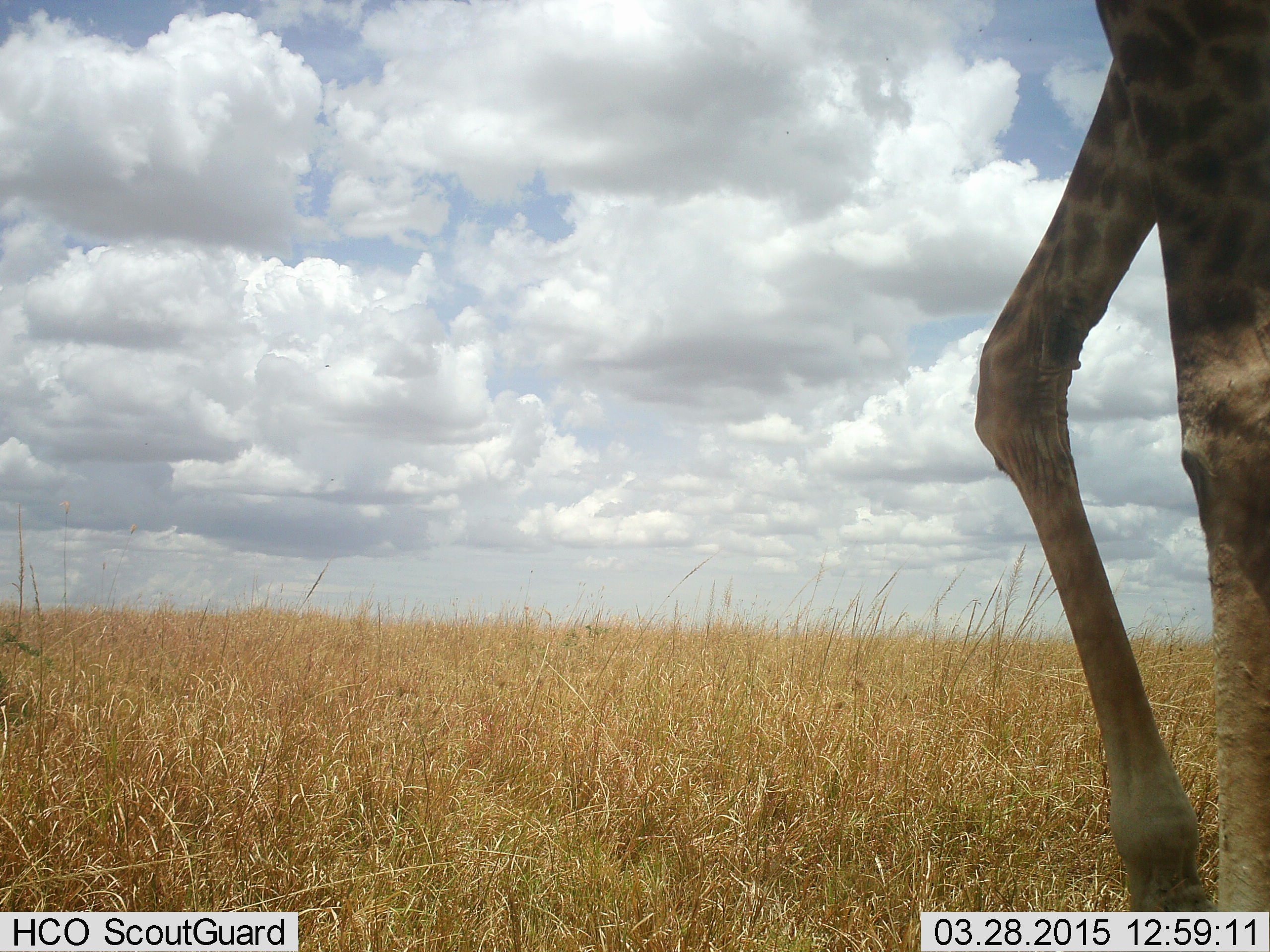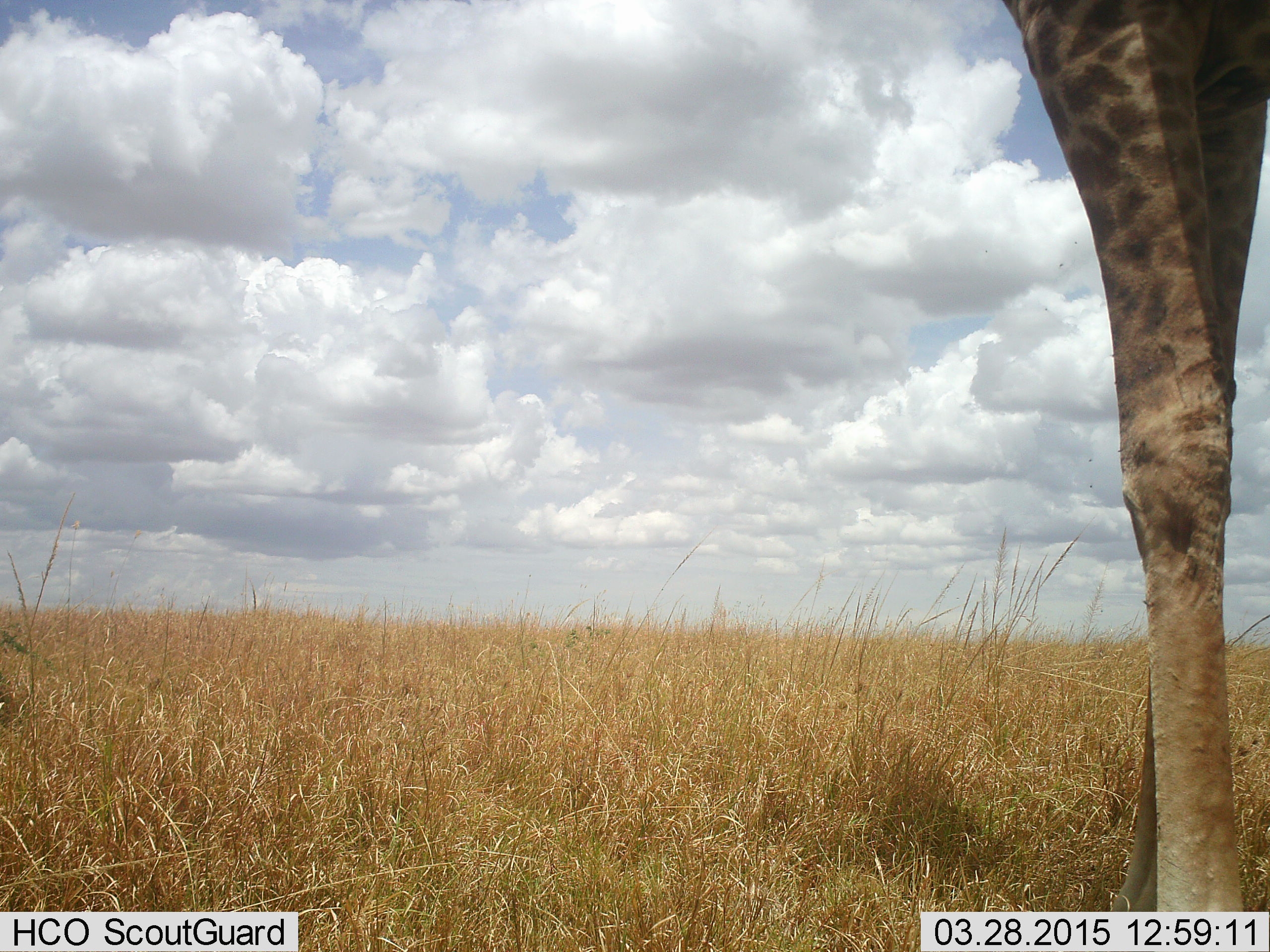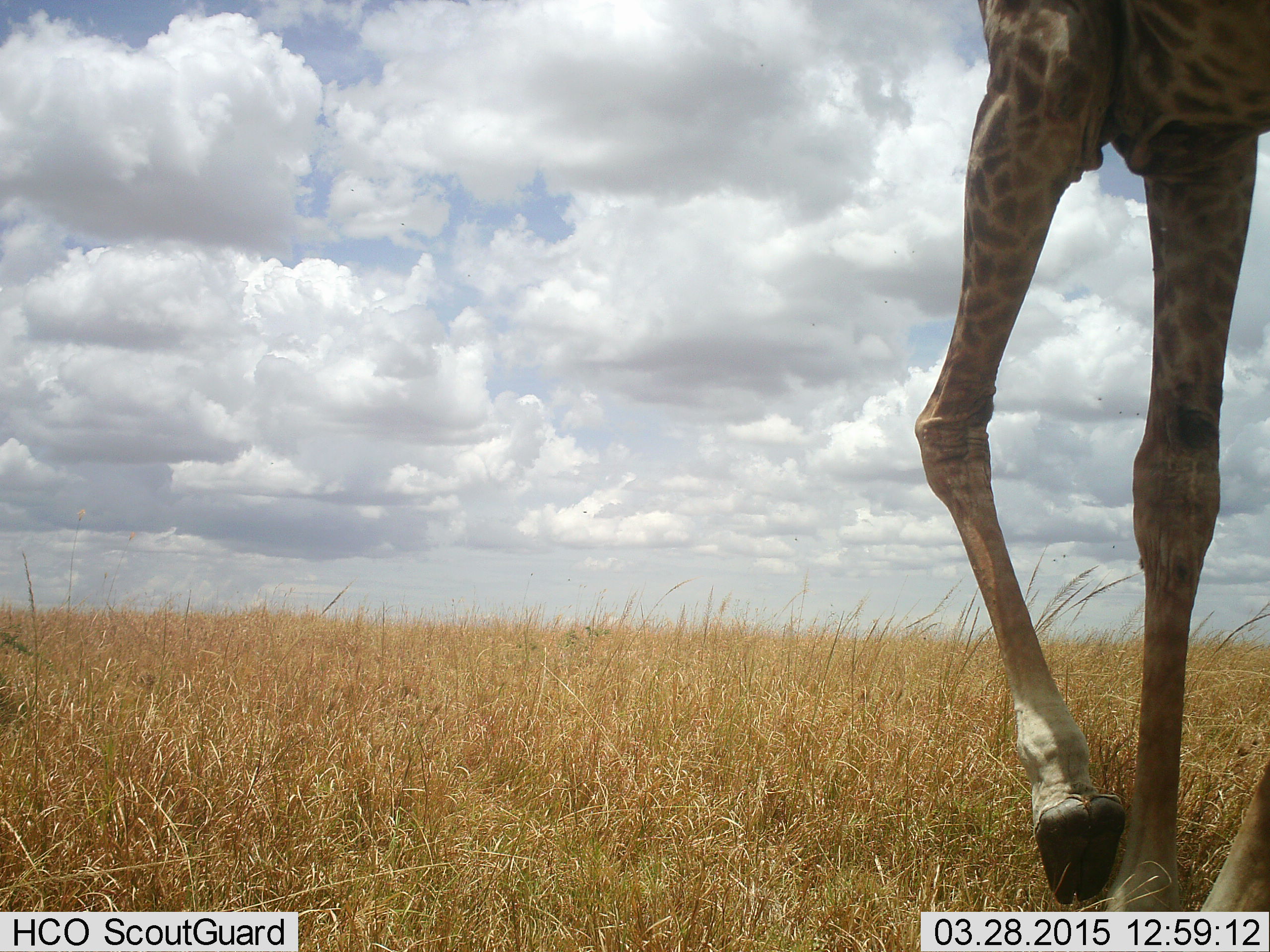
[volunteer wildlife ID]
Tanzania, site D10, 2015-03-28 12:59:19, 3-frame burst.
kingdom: Animalia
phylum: Chordata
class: Mammalia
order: Artiodactyla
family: Giraffidae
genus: Giraffa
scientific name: Giraffa camelopardalis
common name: giraffe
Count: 1.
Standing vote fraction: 90%.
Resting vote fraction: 0%.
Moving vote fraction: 10%.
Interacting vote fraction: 0%.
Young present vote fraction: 0%.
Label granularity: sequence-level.